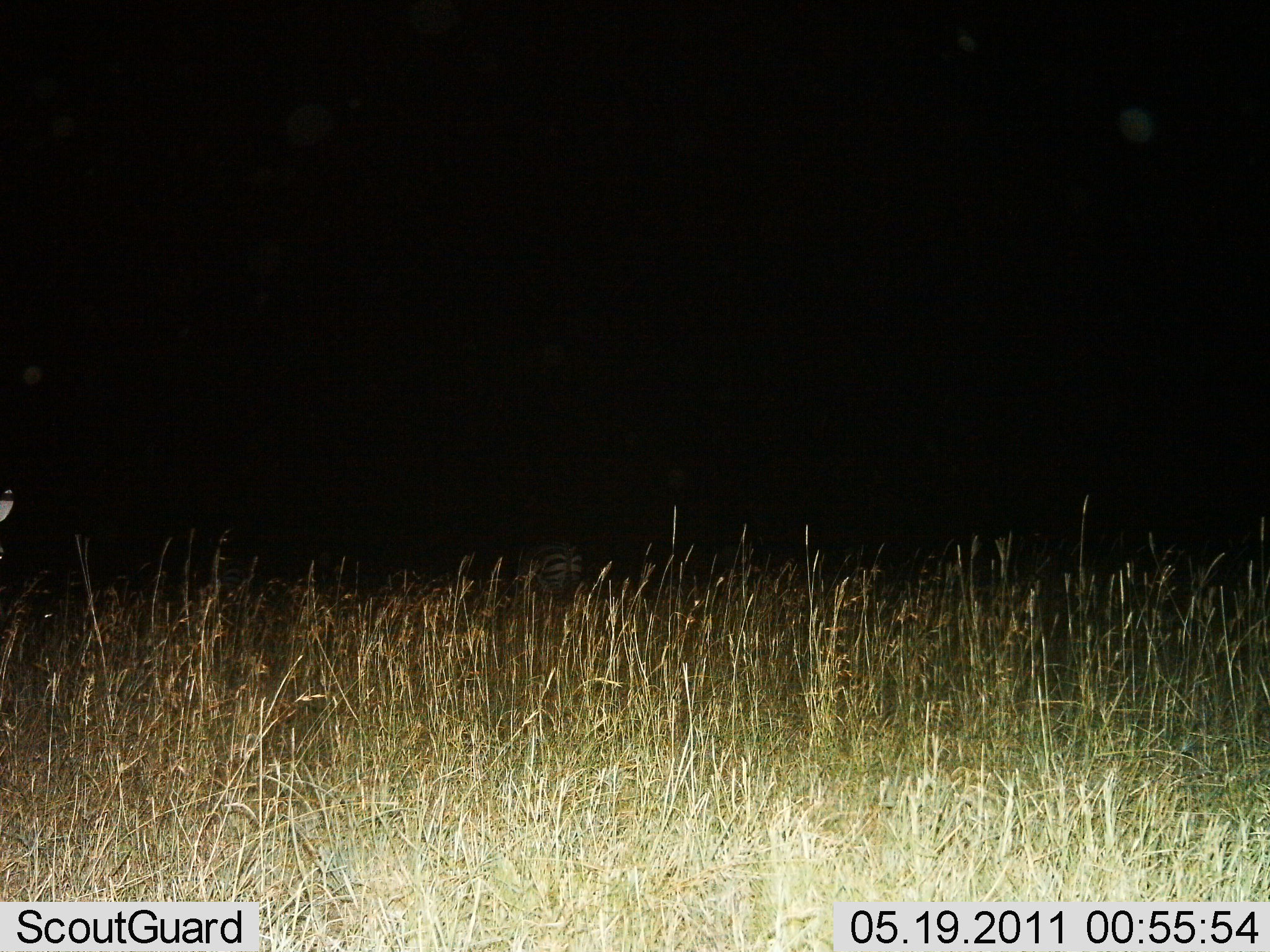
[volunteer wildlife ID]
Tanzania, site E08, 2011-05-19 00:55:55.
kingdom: Animalia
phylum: Chordata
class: Mammalia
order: Perissodactyla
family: Equidae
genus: Equus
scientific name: Equus quagga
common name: plains zebra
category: zebra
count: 1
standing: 83%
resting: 0%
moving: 8%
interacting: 0%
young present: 0%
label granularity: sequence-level